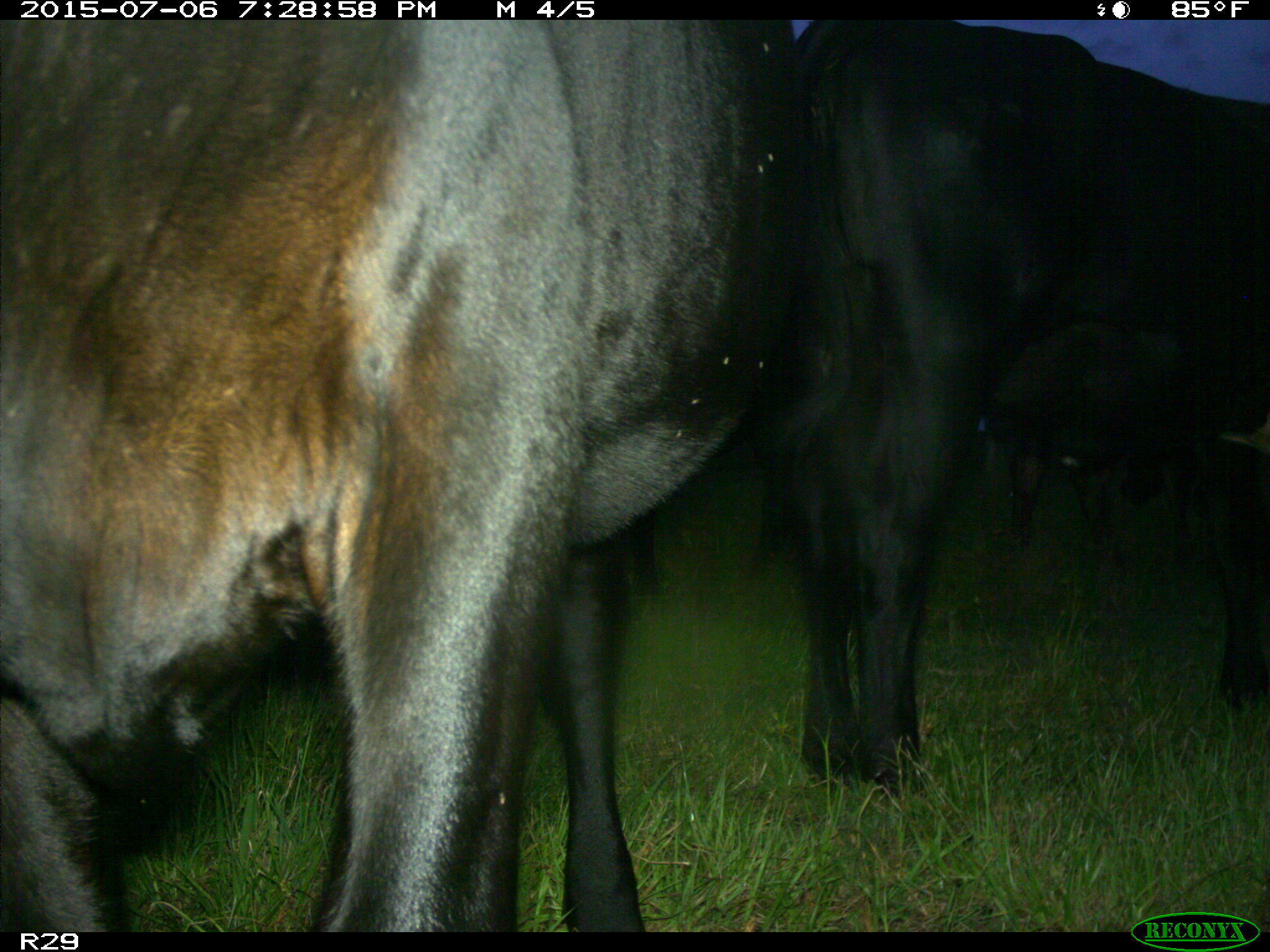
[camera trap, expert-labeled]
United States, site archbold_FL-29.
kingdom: Animalia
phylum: Chordata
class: Mammalia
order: Artiodactyla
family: Bovidae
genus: Bos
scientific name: Bos taurus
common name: domestic cow